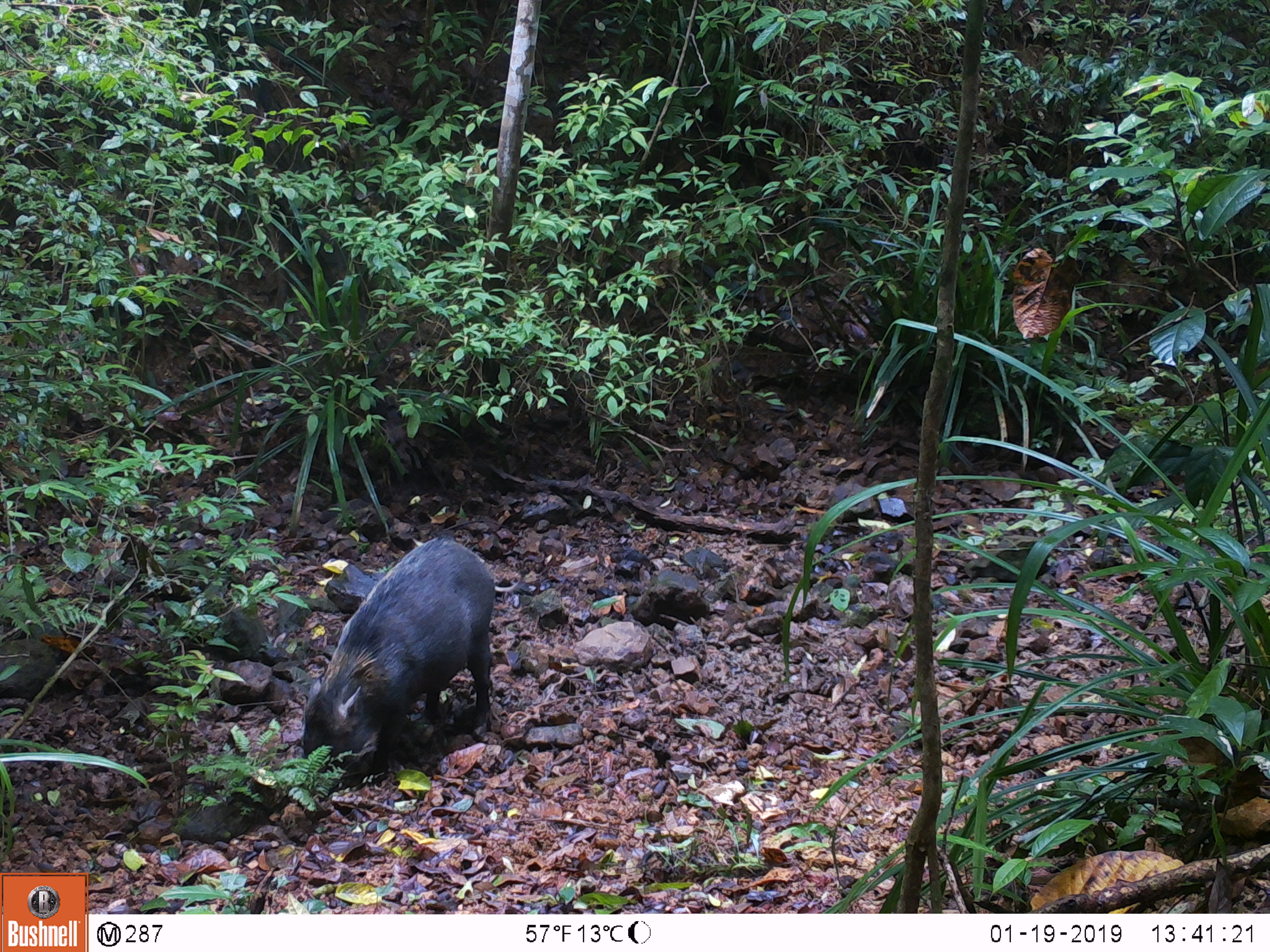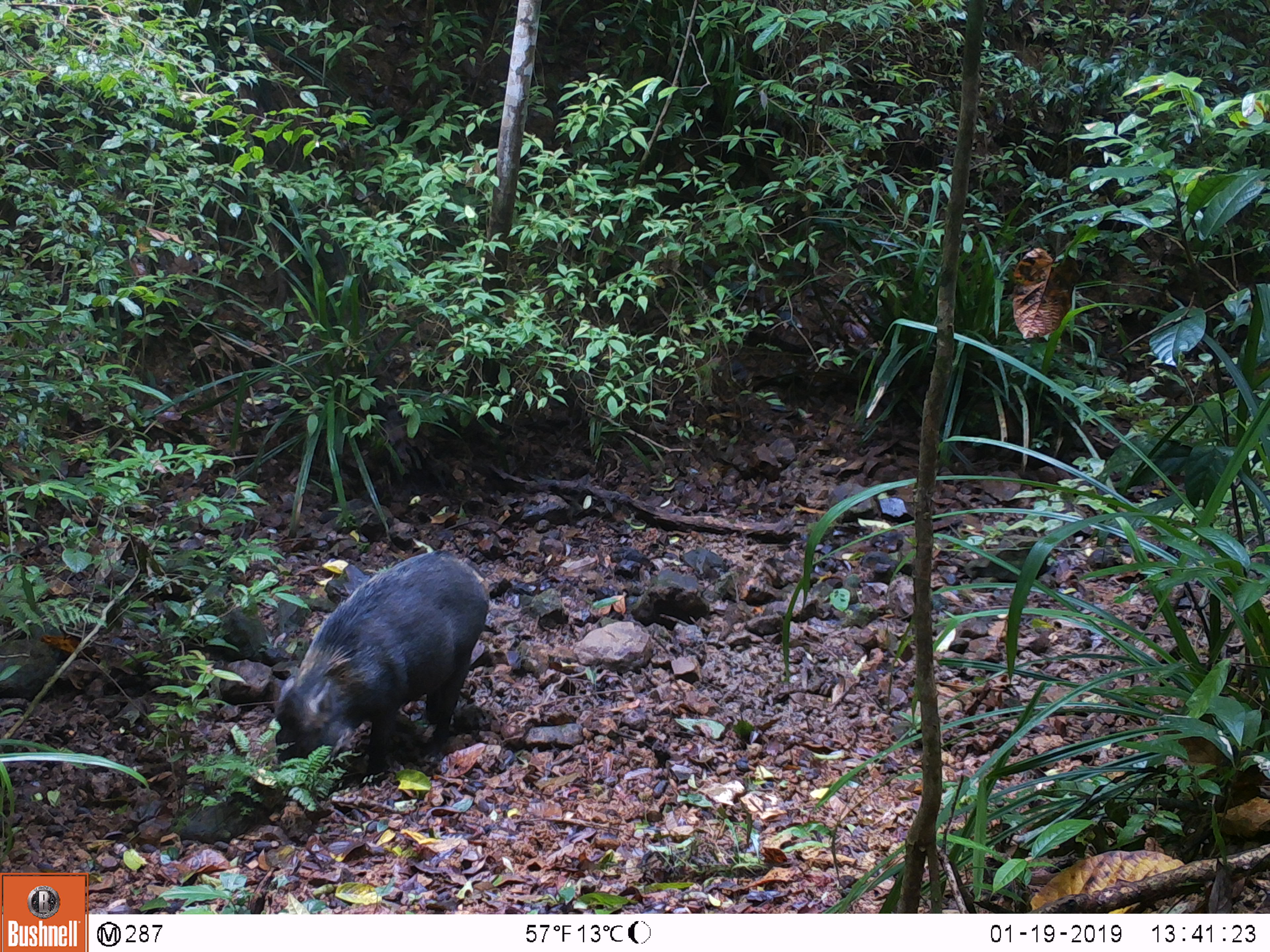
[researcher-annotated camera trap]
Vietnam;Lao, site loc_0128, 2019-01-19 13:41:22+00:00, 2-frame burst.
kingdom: Animalia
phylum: Chordata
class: Mammalia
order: Artiodactyla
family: Suidae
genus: Sus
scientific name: Sus scrofa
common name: eurasian wild pig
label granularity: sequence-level